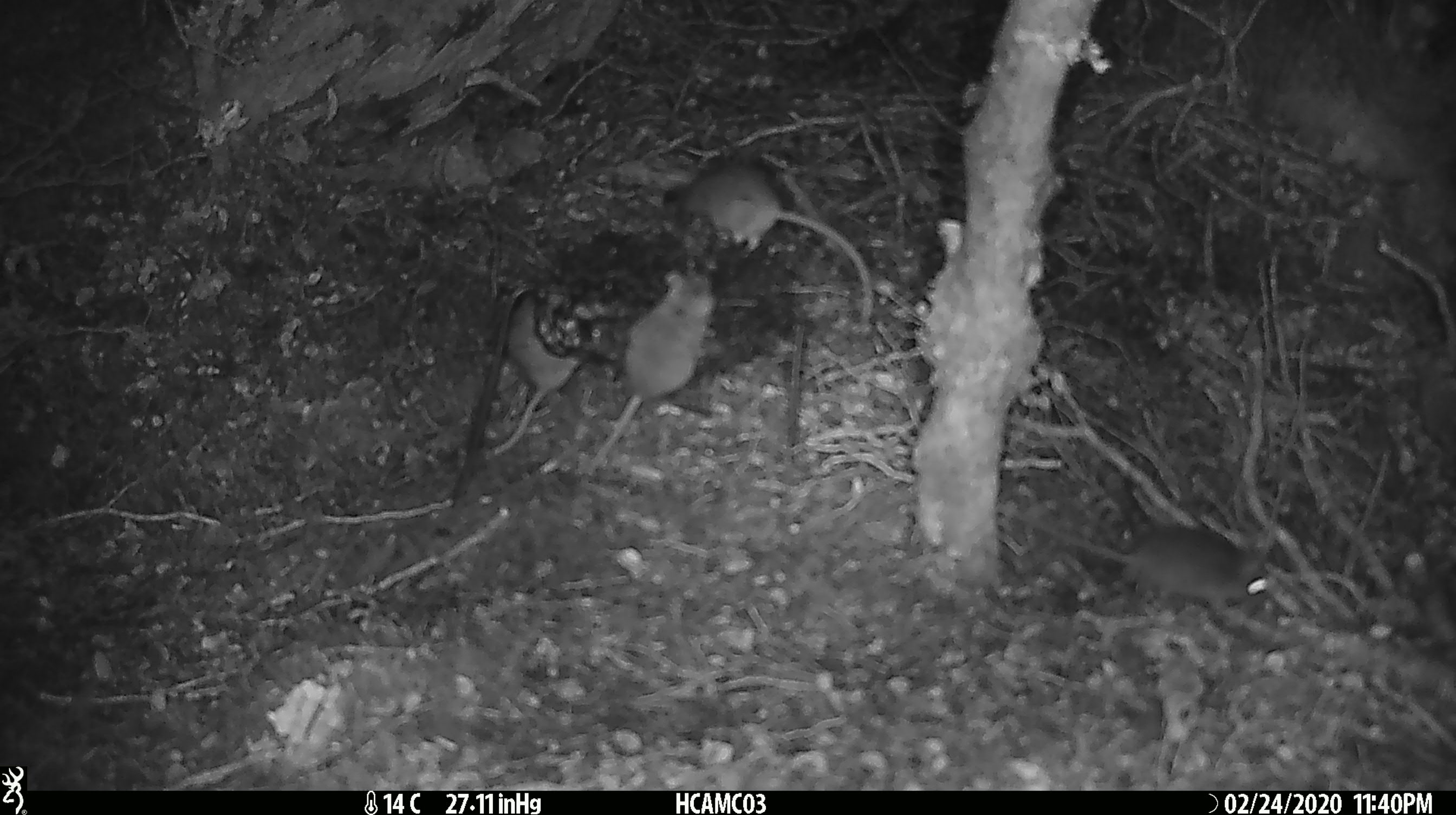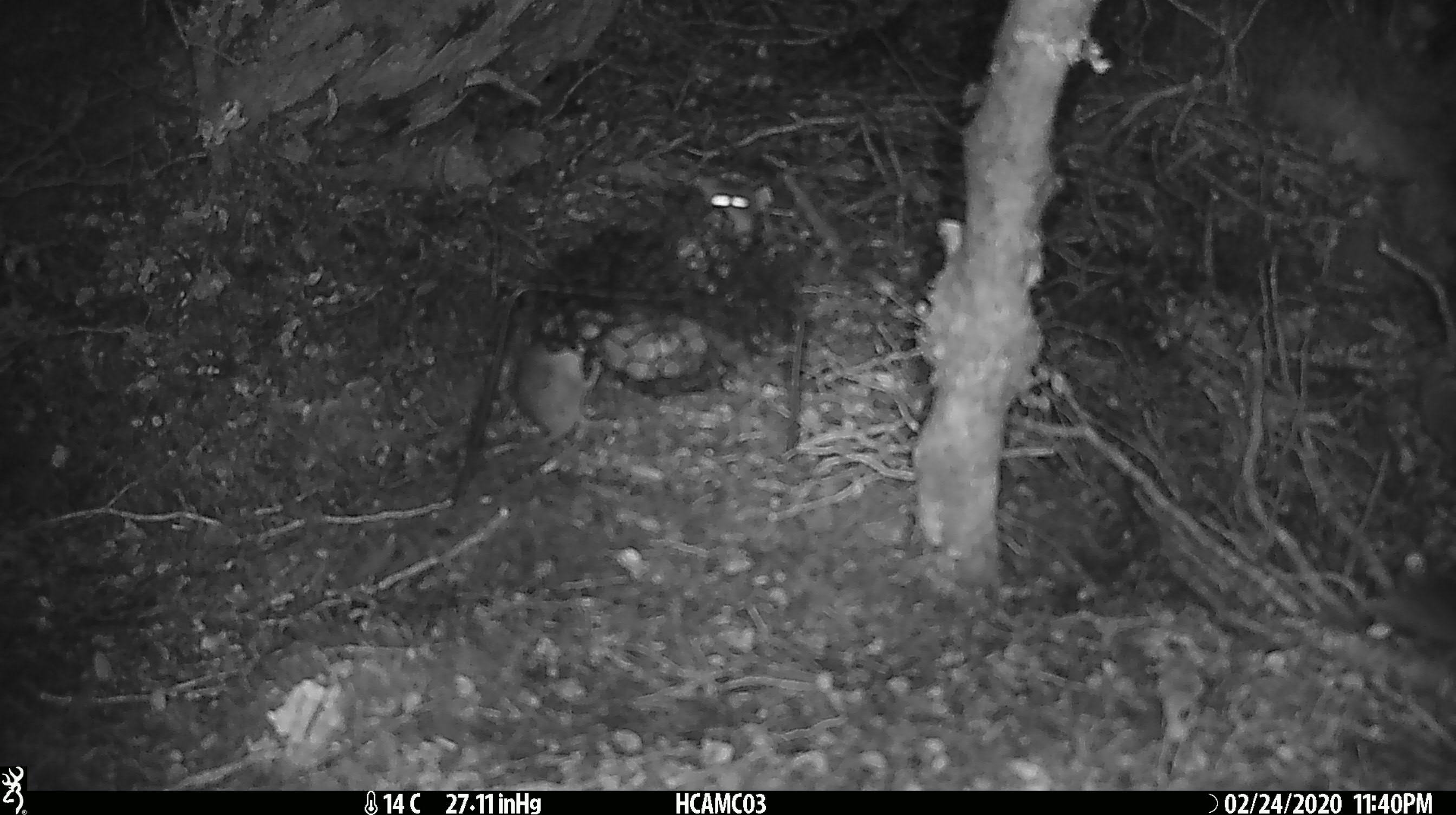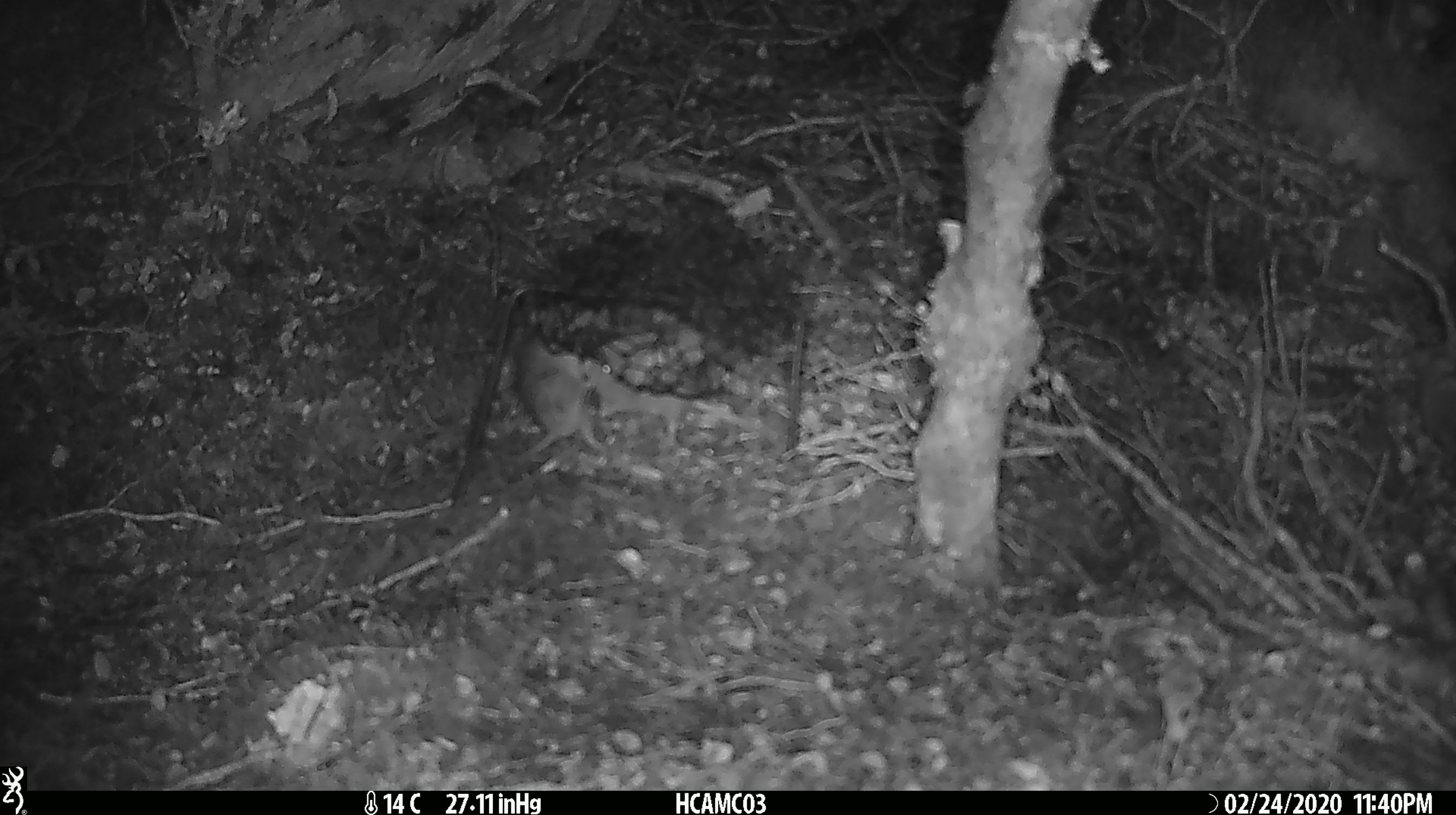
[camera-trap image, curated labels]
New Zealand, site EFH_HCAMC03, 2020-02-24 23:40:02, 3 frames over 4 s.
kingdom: Animalia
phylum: Chordata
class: Mammalia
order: Rodentia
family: Muridae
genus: Mus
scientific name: Mus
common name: mouse